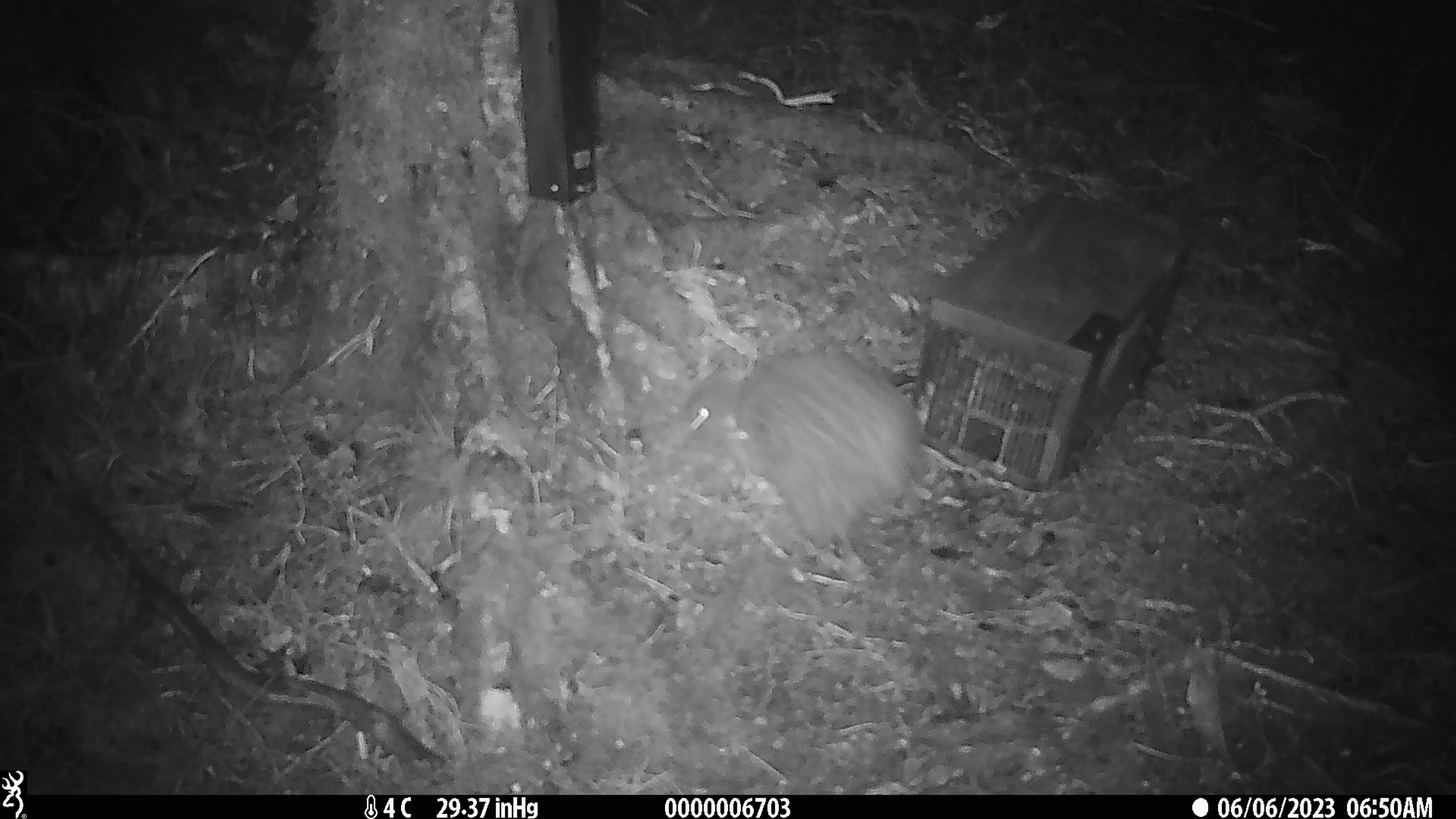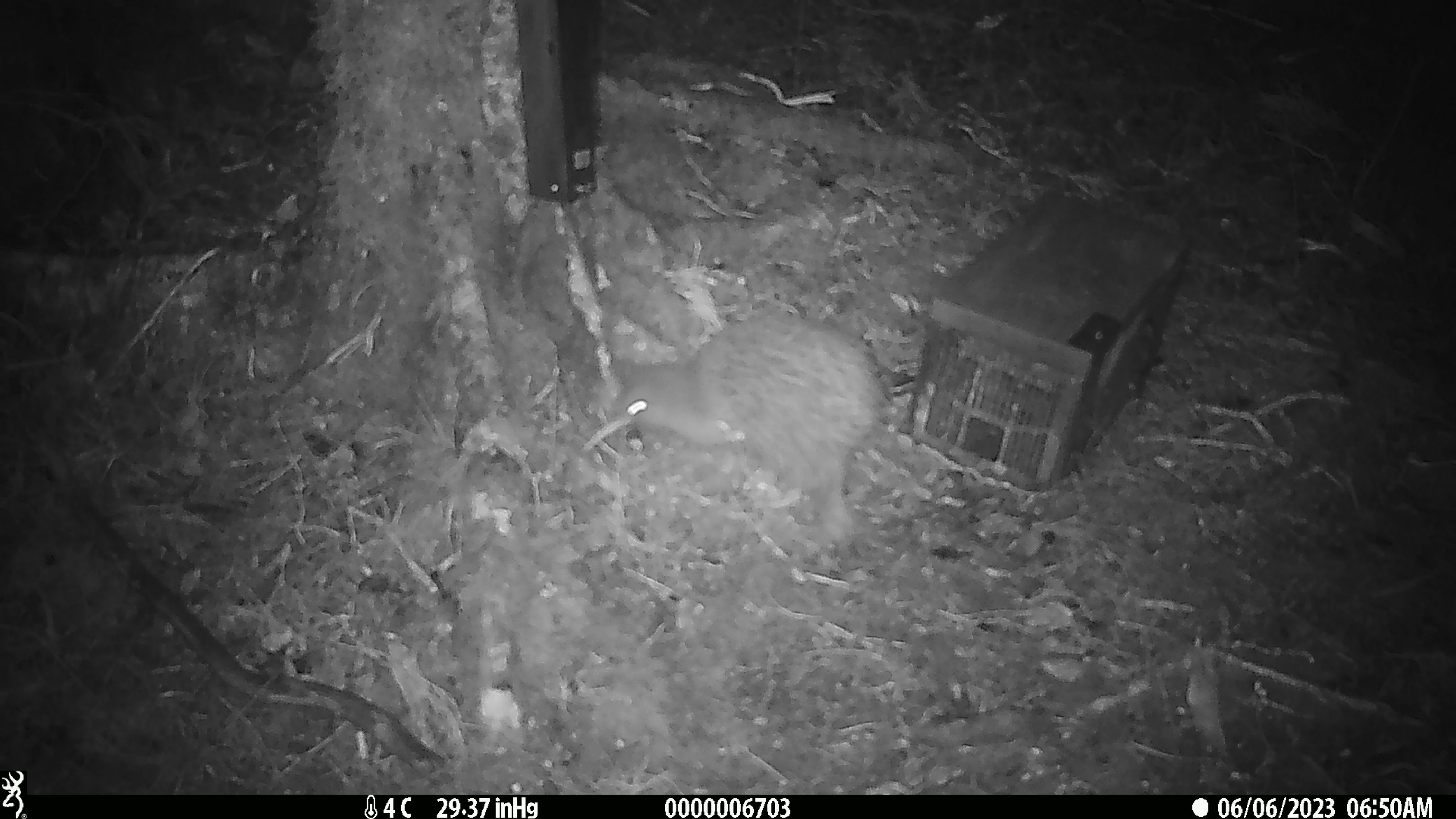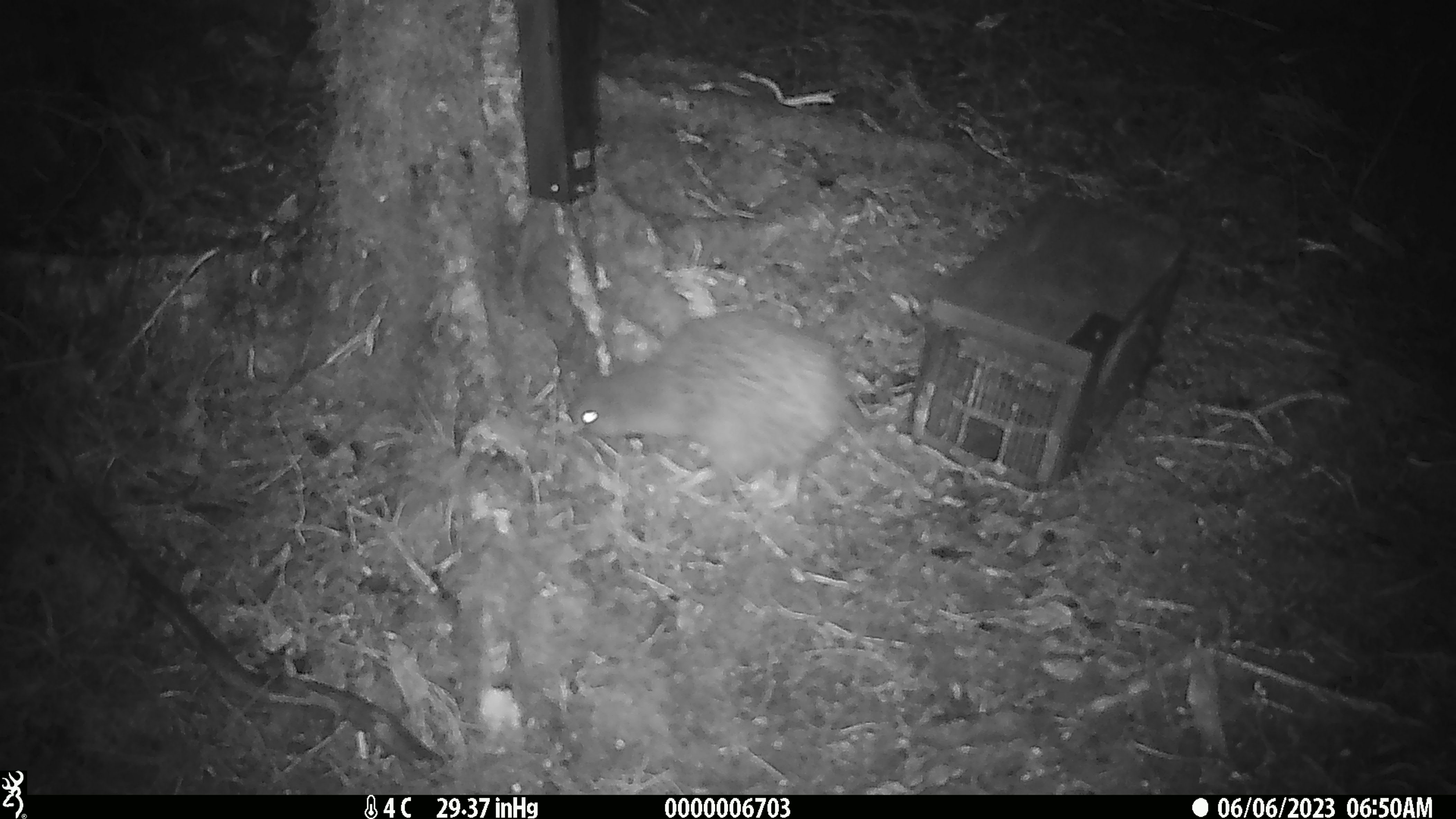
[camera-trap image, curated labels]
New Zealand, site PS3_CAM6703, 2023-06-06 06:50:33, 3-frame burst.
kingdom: Animalia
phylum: Chordata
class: Aves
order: Apterygiformes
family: Apterygidae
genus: Apteryx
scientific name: Apteryx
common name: kiwi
Kiwi (Apteryx).